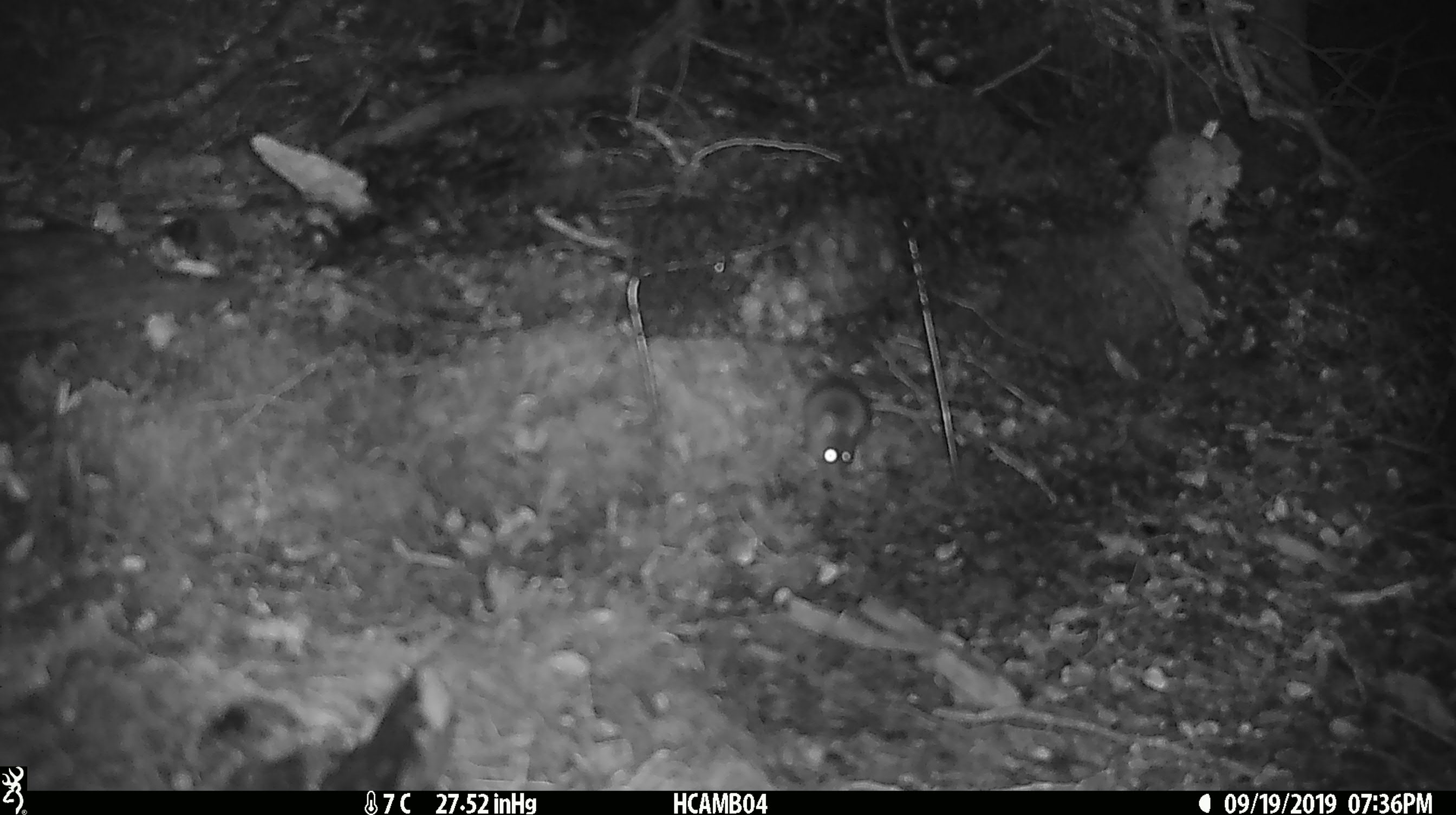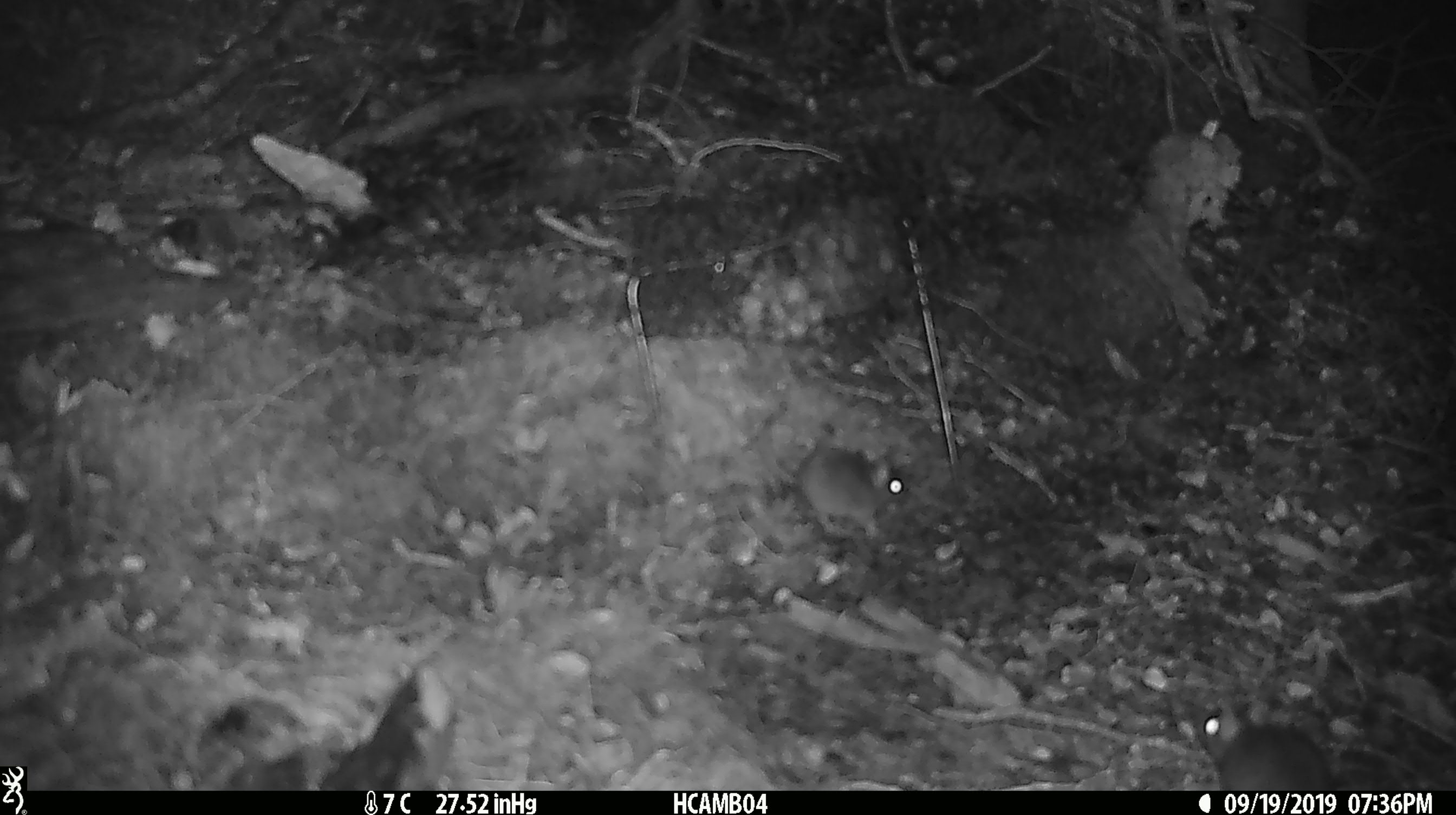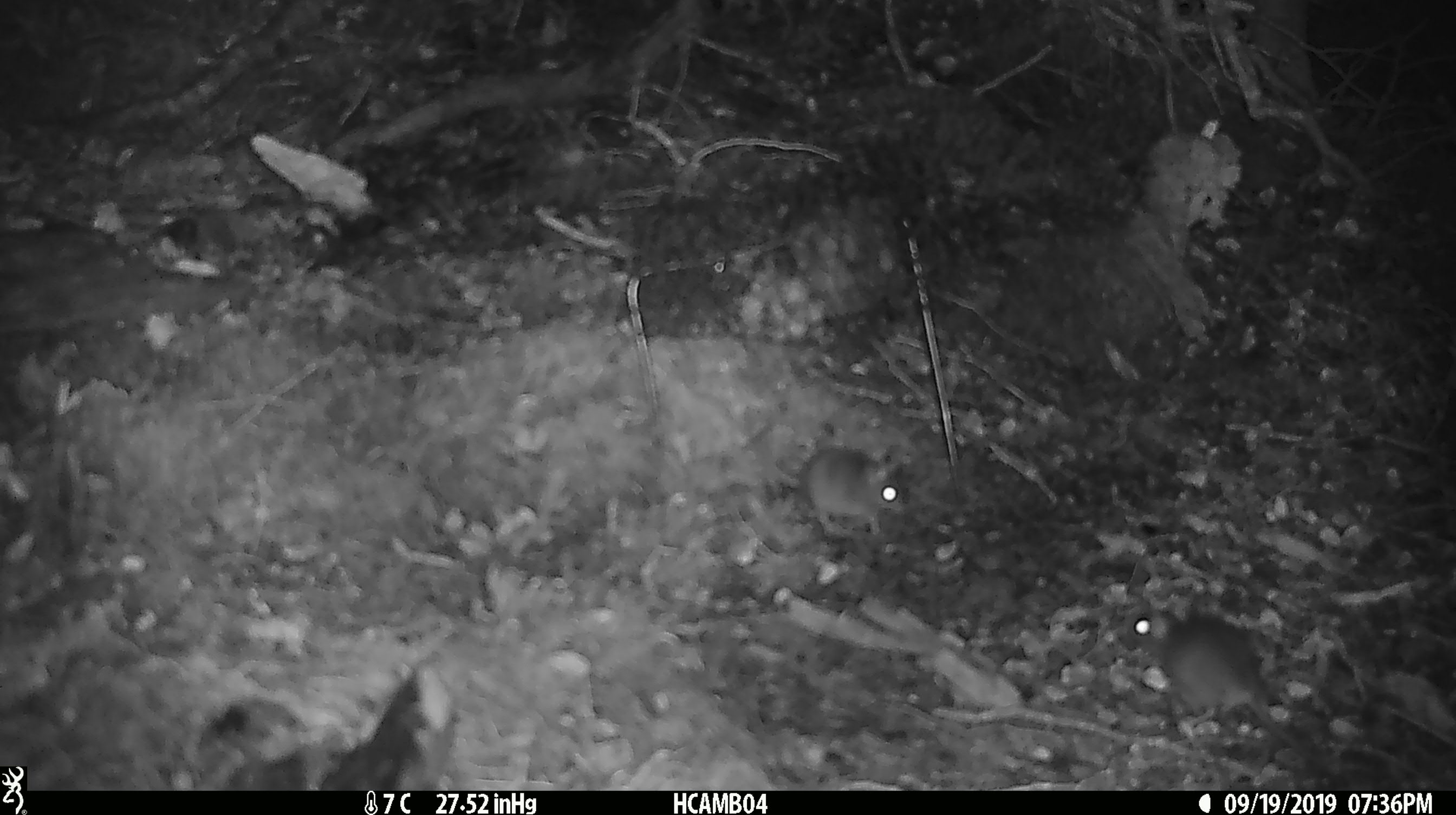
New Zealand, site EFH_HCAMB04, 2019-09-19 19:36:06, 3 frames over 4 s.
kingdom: Animalia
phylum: Chordata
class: Mammalia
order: Rodentia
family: Muridae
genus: Mus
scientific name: Mus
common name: mouse